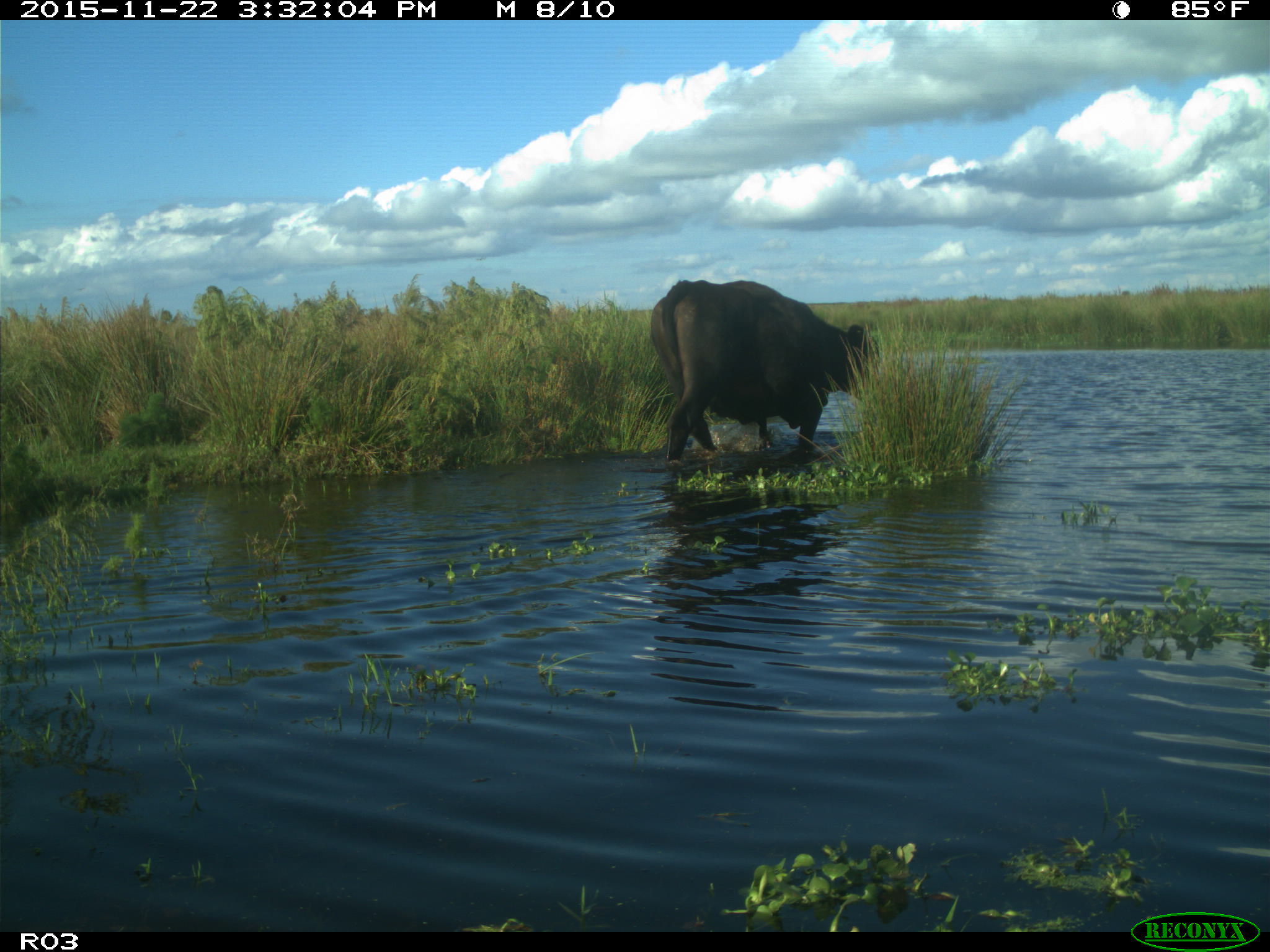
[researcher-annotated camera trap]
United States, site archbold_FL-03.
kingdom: Animalia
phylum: Chordata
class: Mammalia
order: Artiodactyla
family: Bovidae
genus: Bos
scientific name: Bos taurus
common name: domestic cow